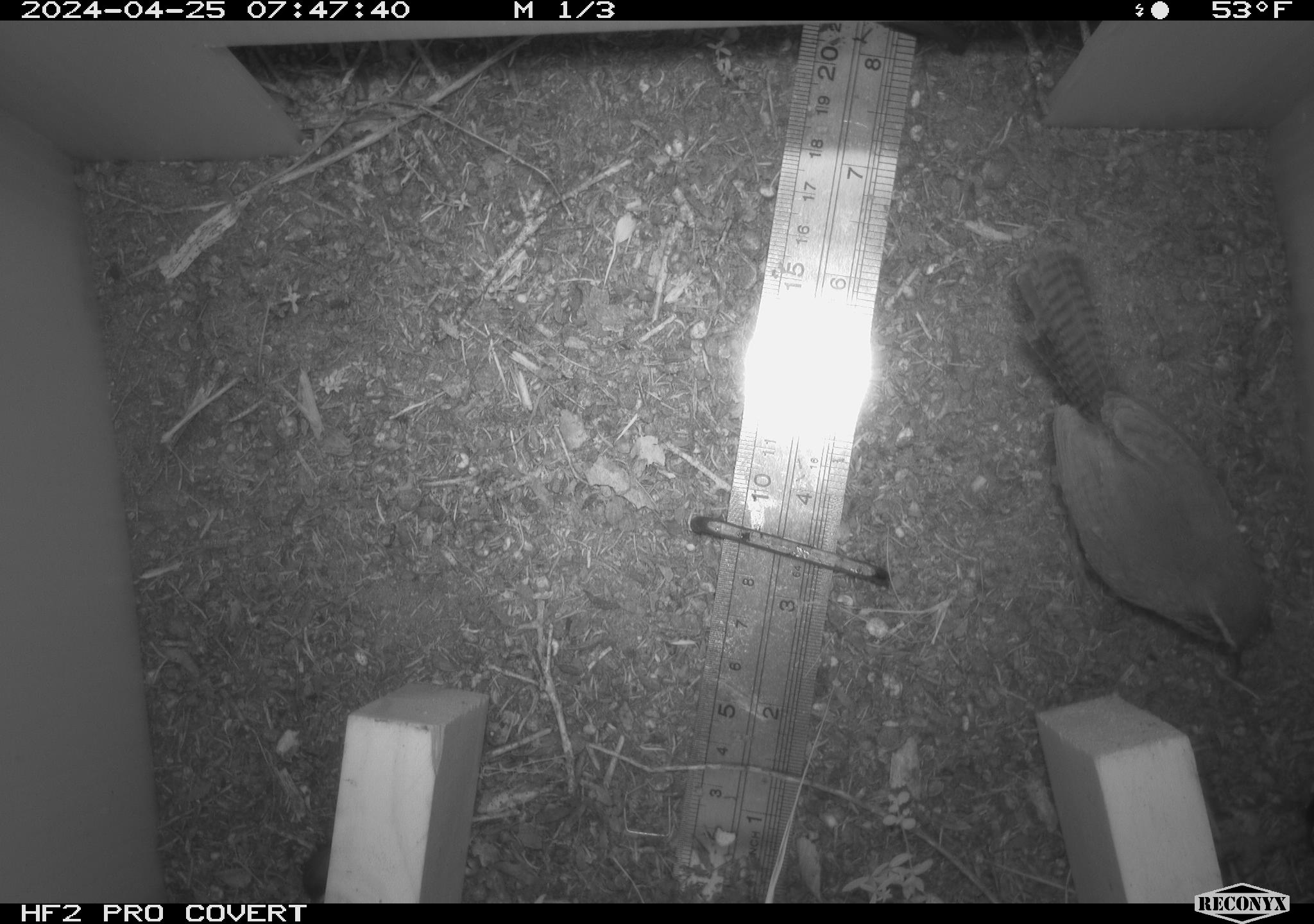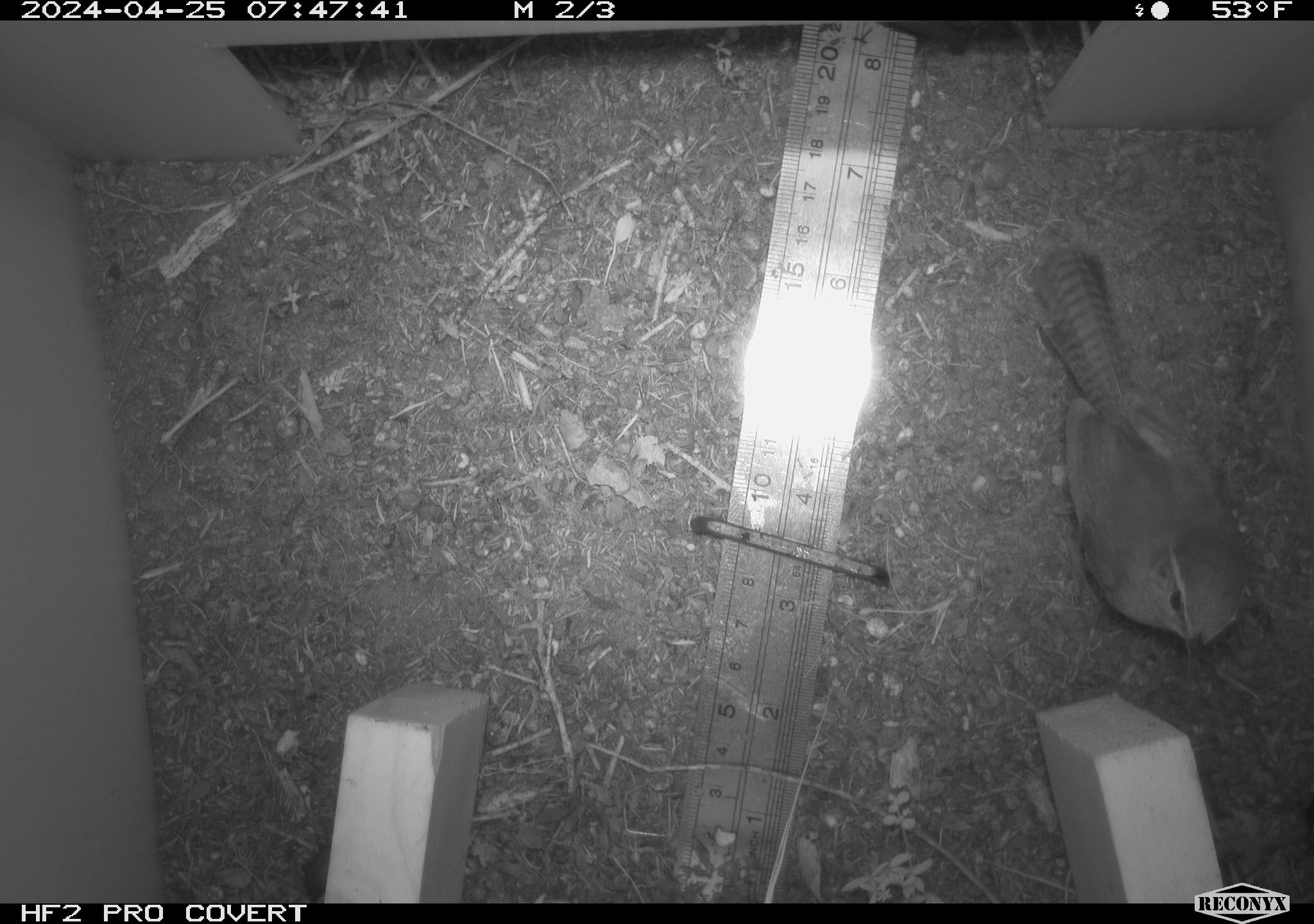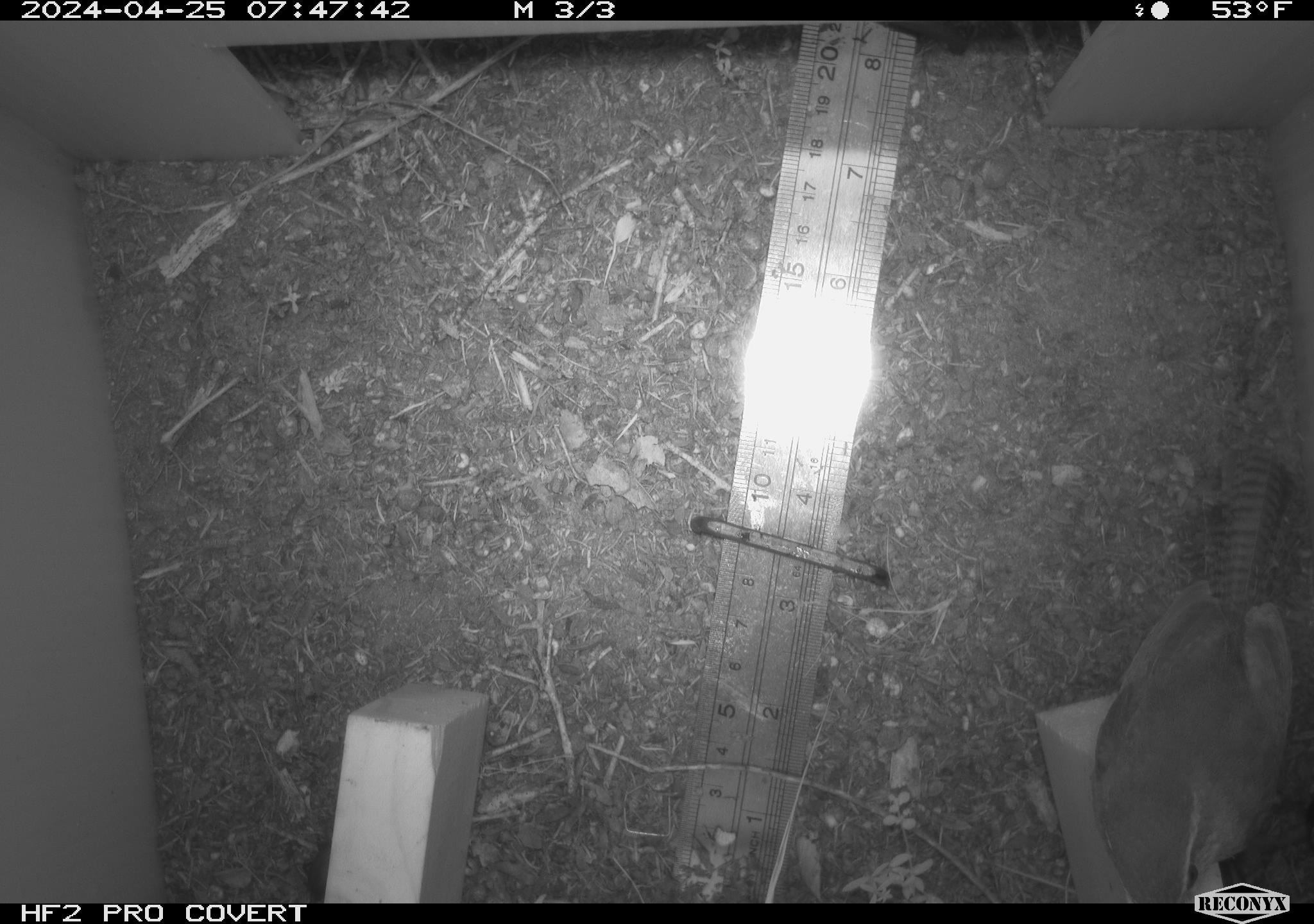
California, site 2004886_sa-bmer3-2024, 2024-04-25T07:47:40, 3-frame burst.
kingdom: Animalia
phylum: Chordata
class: Aves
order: Passeriformes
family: Troglodytidae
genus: Troglodytes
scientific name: Troglodytes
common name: house wrens, winter wrens, and allies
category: troglodytes species